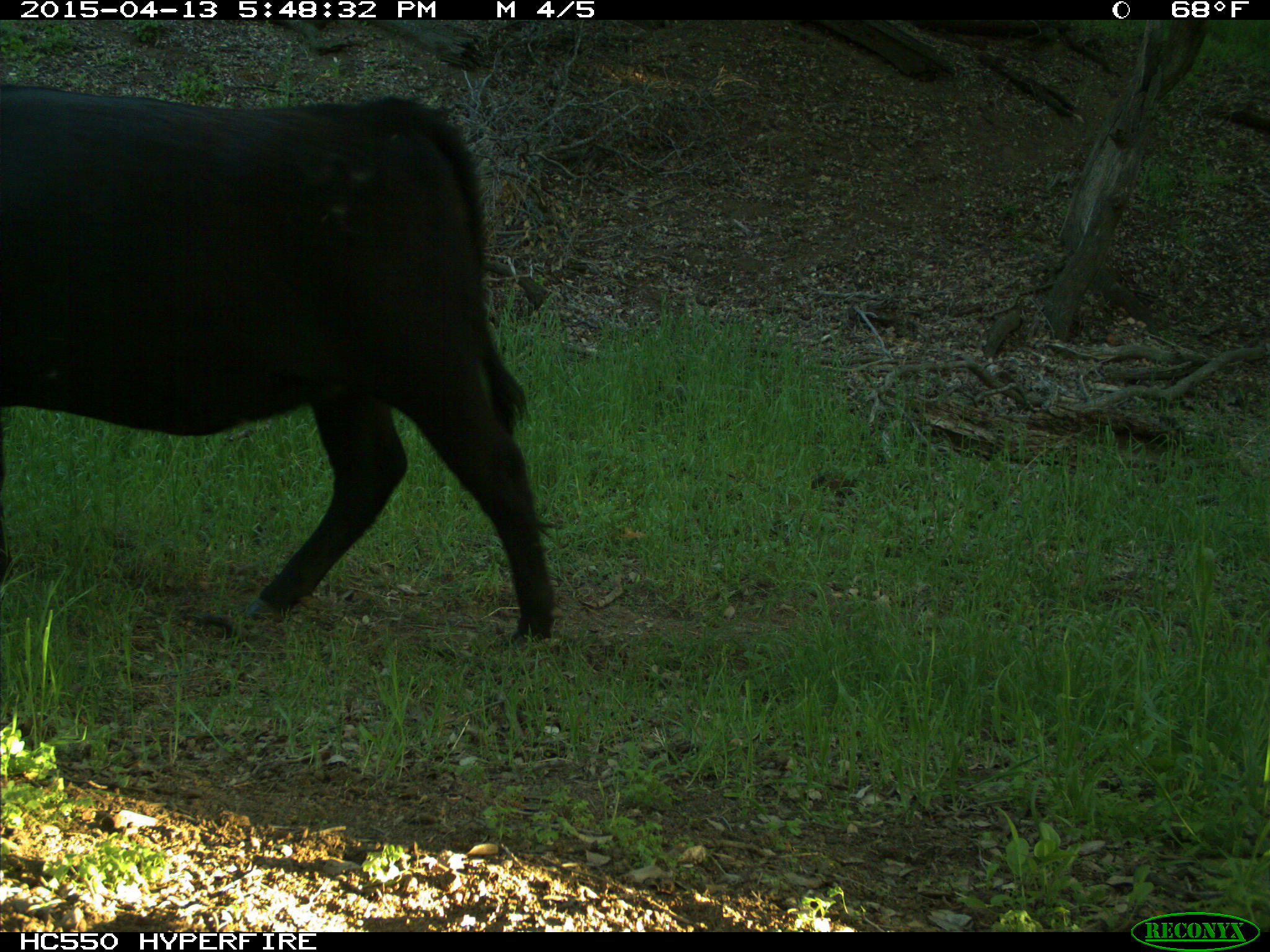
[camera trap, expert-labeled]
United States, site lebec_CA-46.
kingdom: Animalia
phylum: Chordata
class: Mammalia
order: Artiodactyla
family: Bovidae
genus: Bos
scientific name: Bos taurus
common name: domestic cow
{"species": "Bos taurus (domestic cow)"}